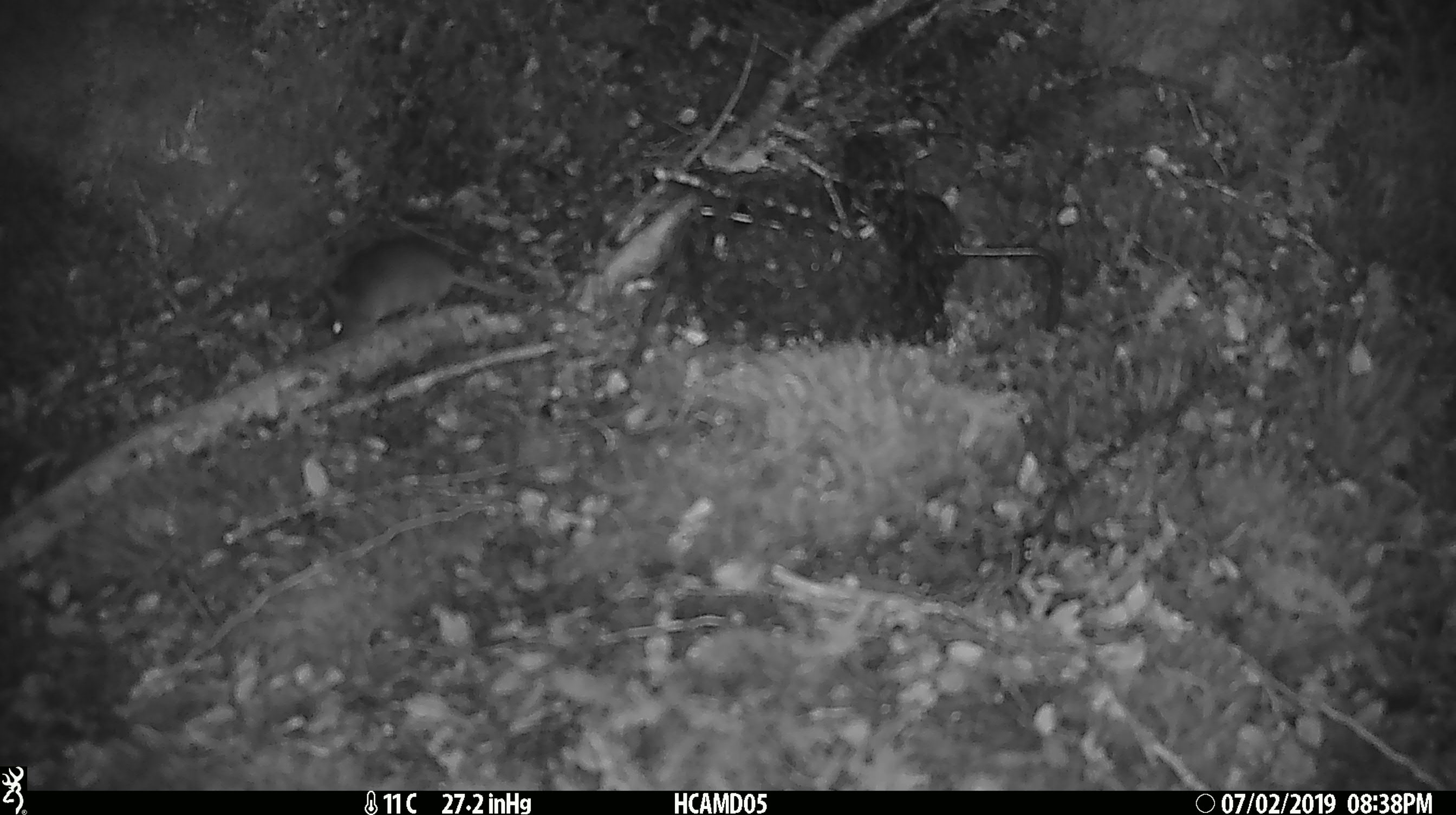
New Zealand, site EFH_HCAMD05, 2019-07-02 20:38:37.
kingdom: Animalia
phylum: Chordata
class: Mammalia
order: Rodentia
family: Muridae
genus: Mus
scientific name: Mus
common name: mouse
Mouse (Mus).